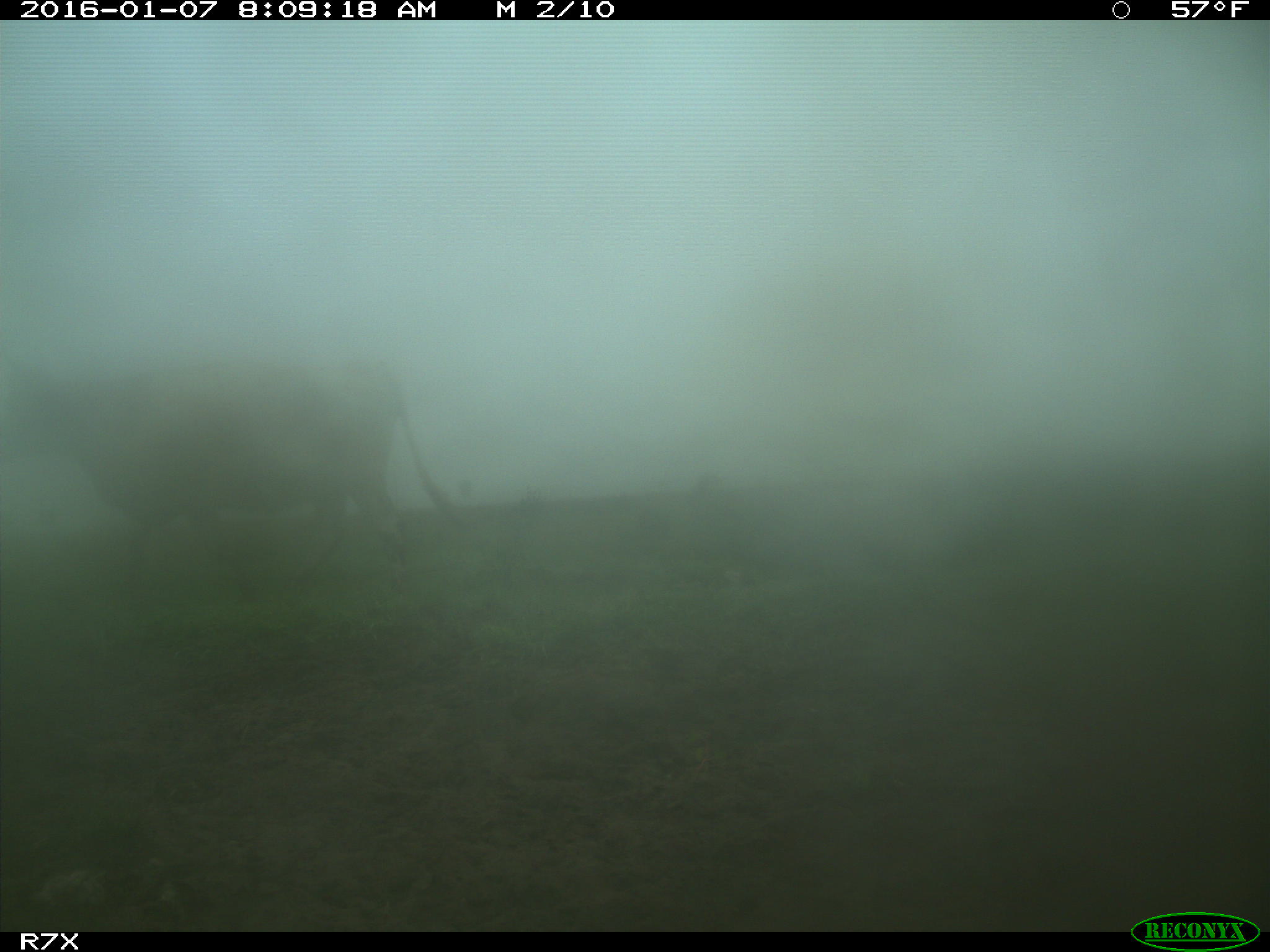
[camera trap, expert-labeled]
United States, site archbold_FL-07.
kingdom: Animalia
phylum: Chordata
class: Mammalia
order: Artiodactyla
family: Bovidae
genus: Bos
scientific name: Bos taurus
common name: domestic cow